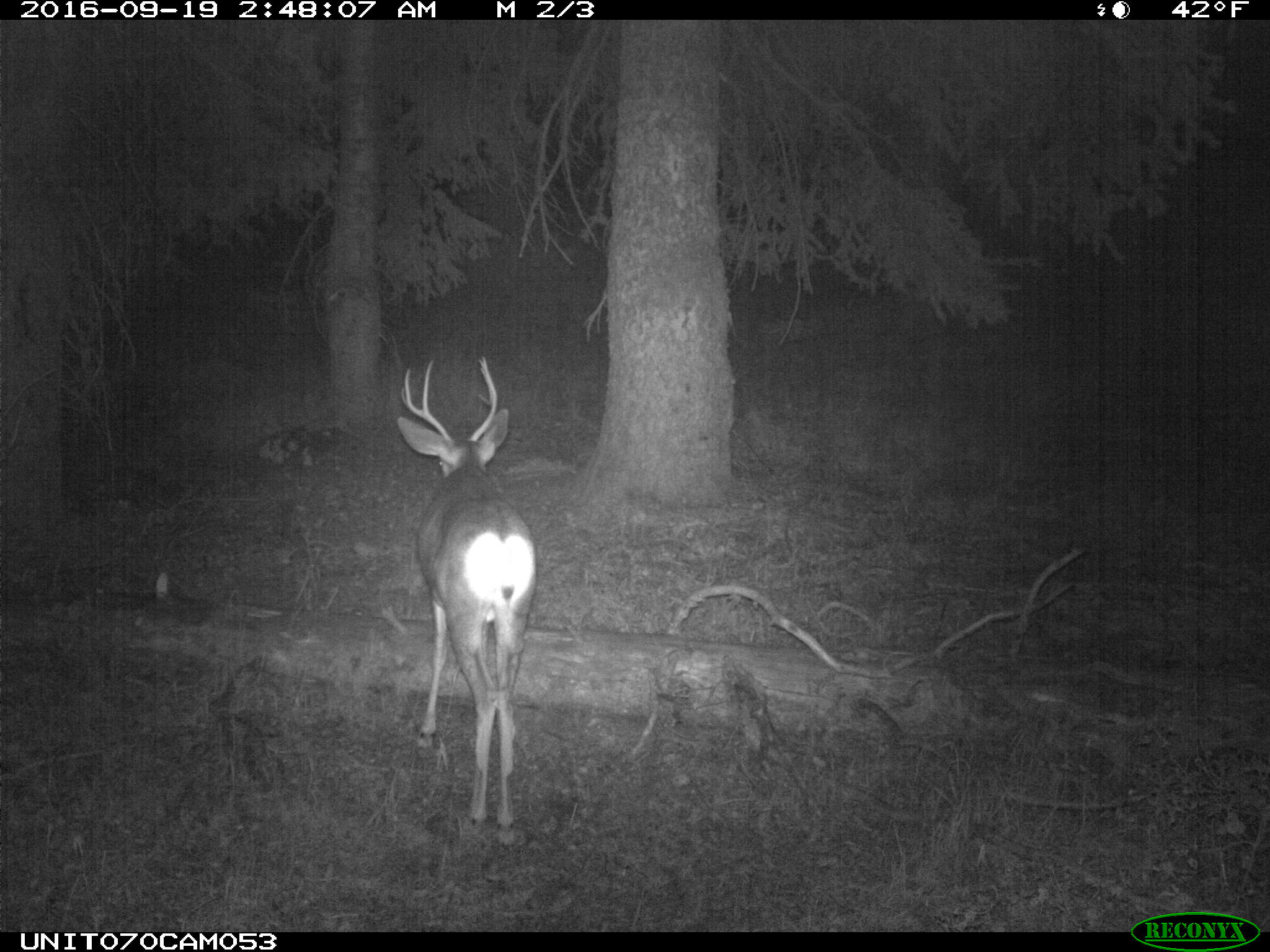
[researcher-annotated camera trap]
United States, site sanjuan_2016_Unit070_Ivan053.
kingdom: Animalia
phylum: Chordata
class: Mammalia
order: Artiodactyla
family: Cervidae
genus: Odocoileus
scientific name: Odocoileus hemionus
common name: mule deer